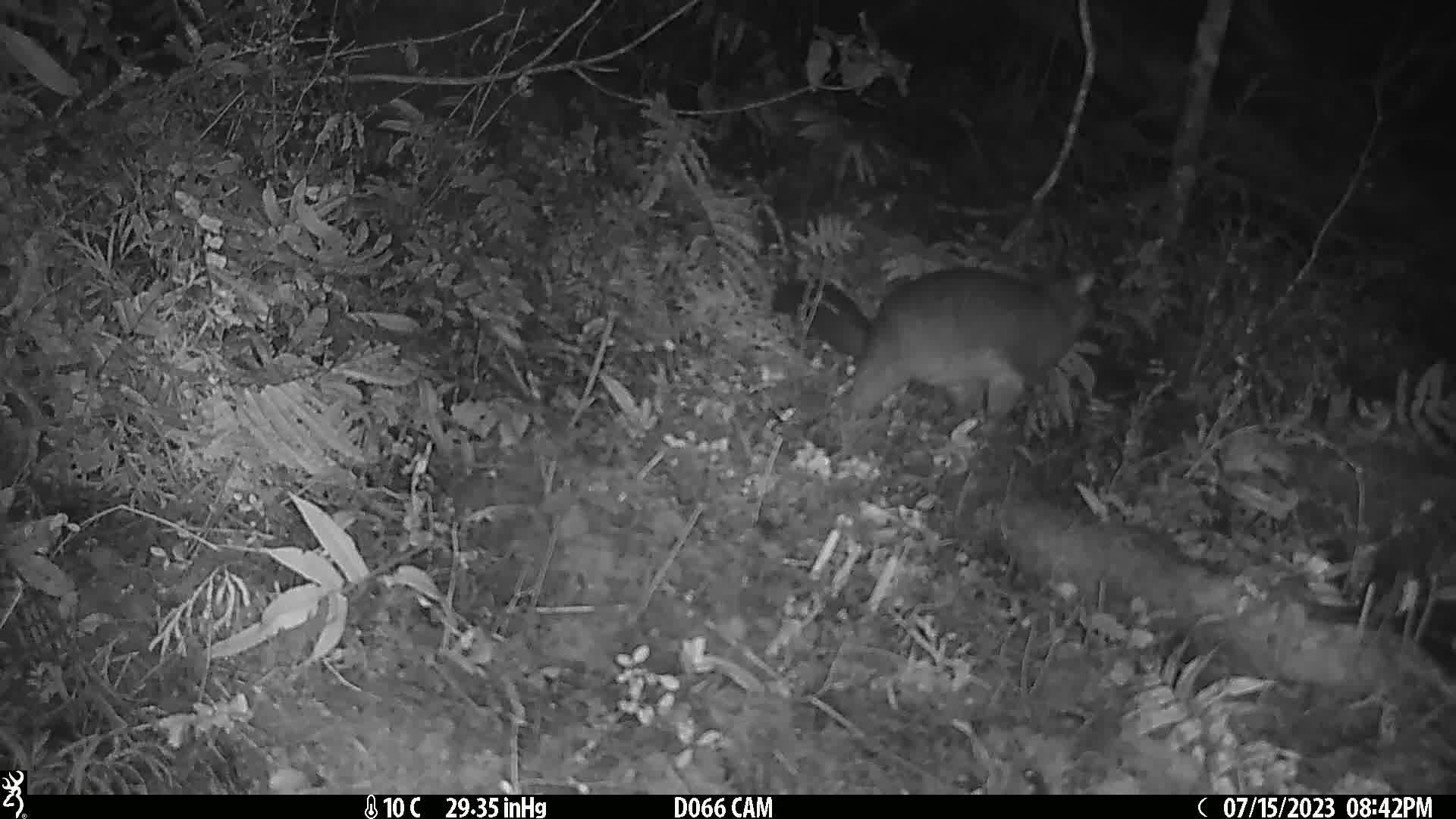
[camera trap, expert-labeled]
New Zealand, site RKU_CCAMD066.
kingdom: Animalia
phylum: Chordata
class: Mammalia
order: Diprotodontia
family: Phalangeridae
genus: Trichosurus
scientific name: Trichosurus vulpecula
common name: common brushtail possum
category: possum